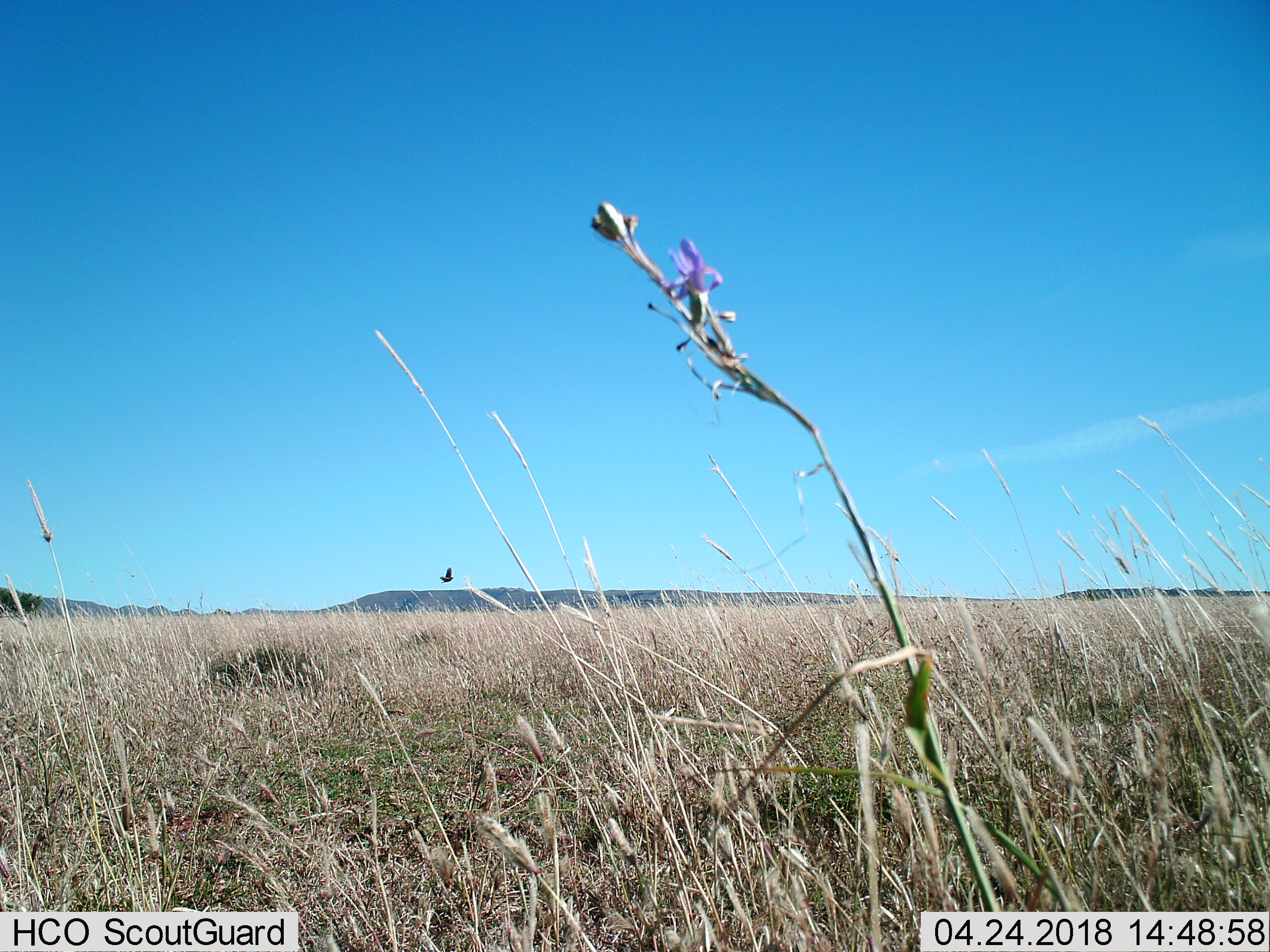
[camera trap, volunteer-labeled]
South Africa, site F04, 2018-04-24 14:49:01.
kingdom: Animalia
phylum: Chordata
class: Aves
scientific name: Aves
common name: bird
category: birdother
Birdother (bird) (Aves), count 1. Behavior (volunteer vote fractions): standing 0%, resting 0%, moving 100%, interacting 0%. Young present (vote fraction): 0%. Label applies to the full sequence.